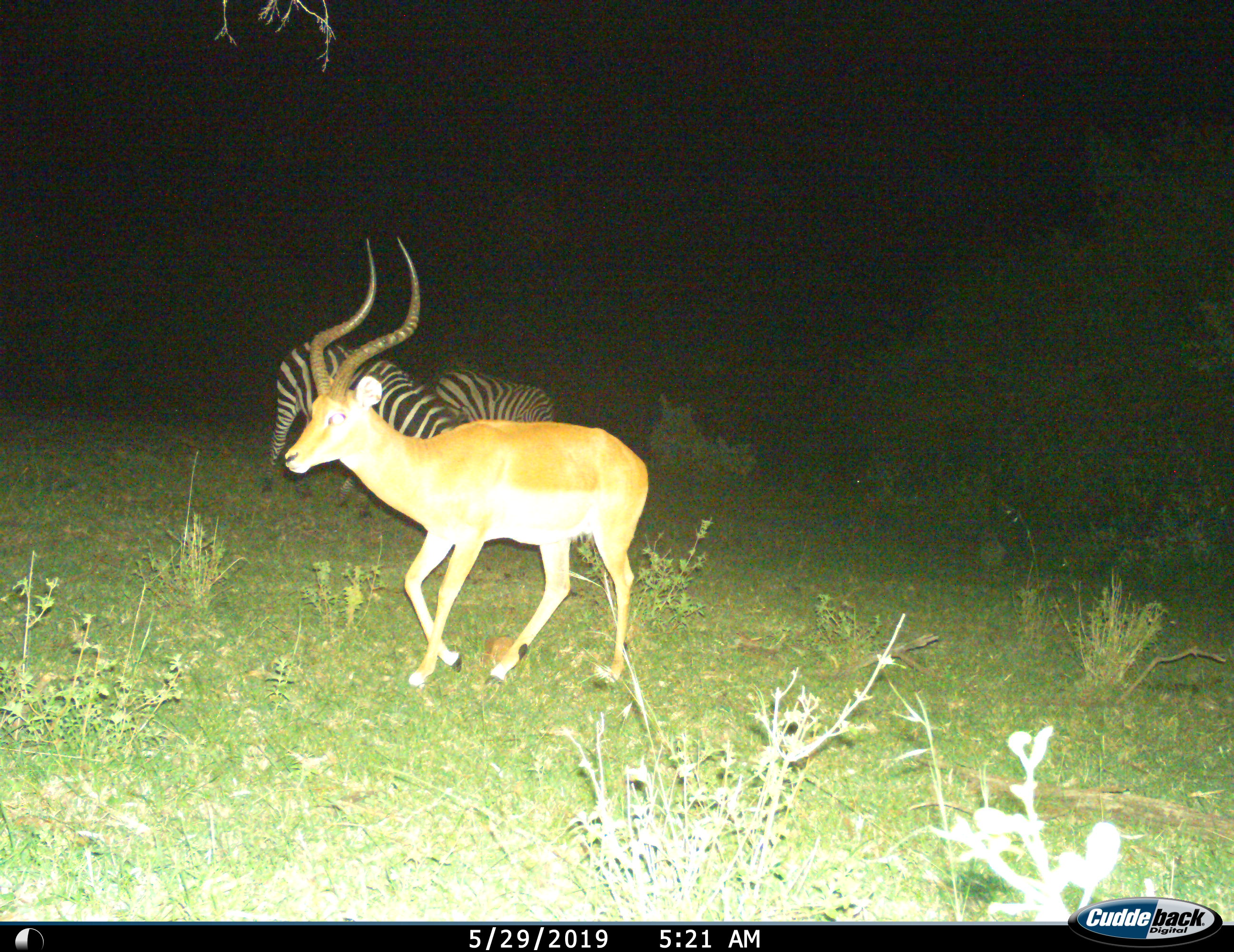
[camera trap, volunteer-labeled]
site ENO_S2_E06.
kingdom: Animalia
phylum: Chordata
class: Mammalia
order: Artiodactyla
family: Bovidae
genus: Aepyceros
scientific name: Aepyceros melampus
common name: impala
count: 1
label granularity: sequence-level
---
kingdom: Animalia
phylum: Chordata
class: Mammalia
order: Perissodactyla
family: Equidae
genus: Equus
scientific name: Equus quagga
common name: plains zebra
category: zebraplains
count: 2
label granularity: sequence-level